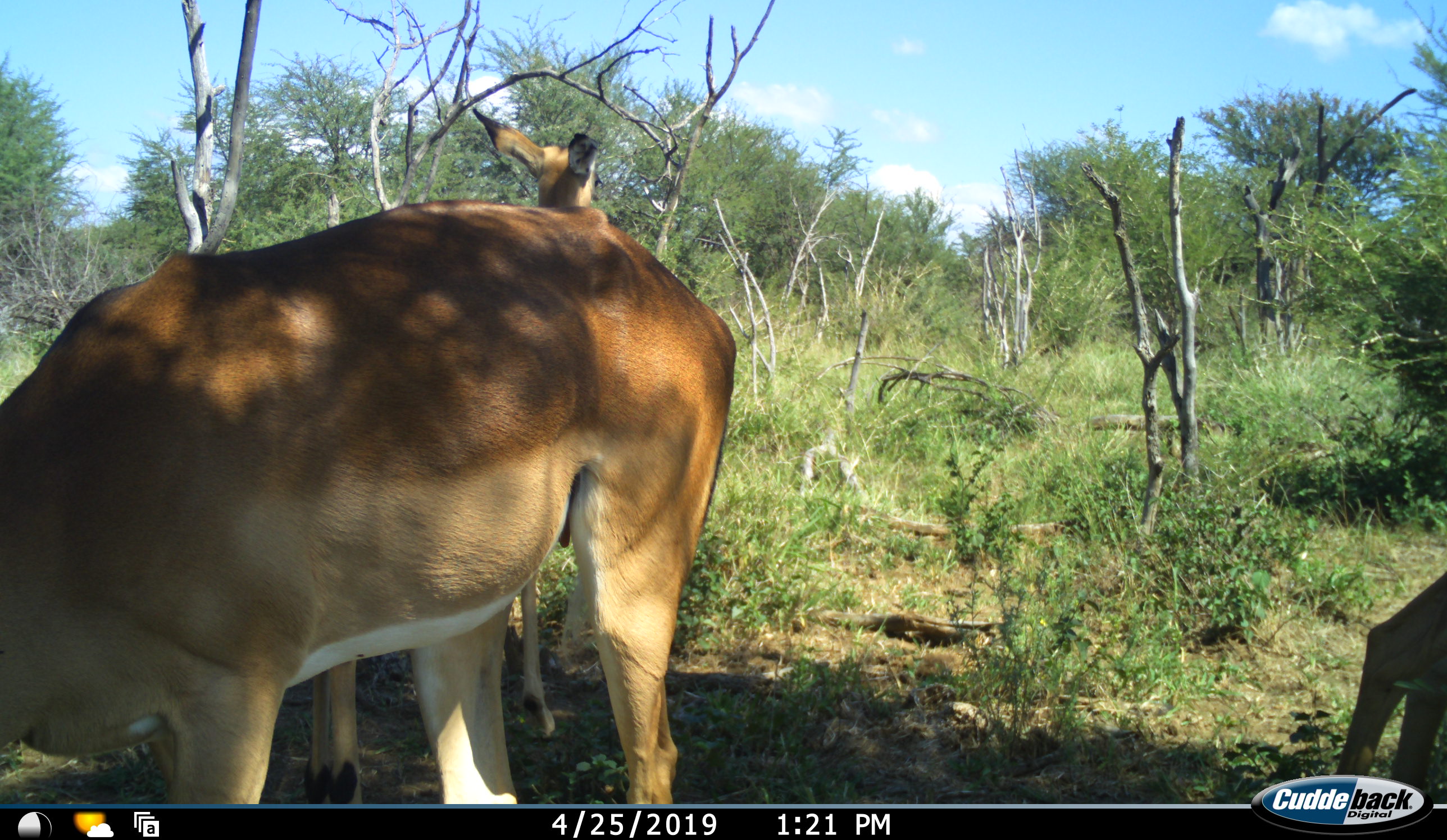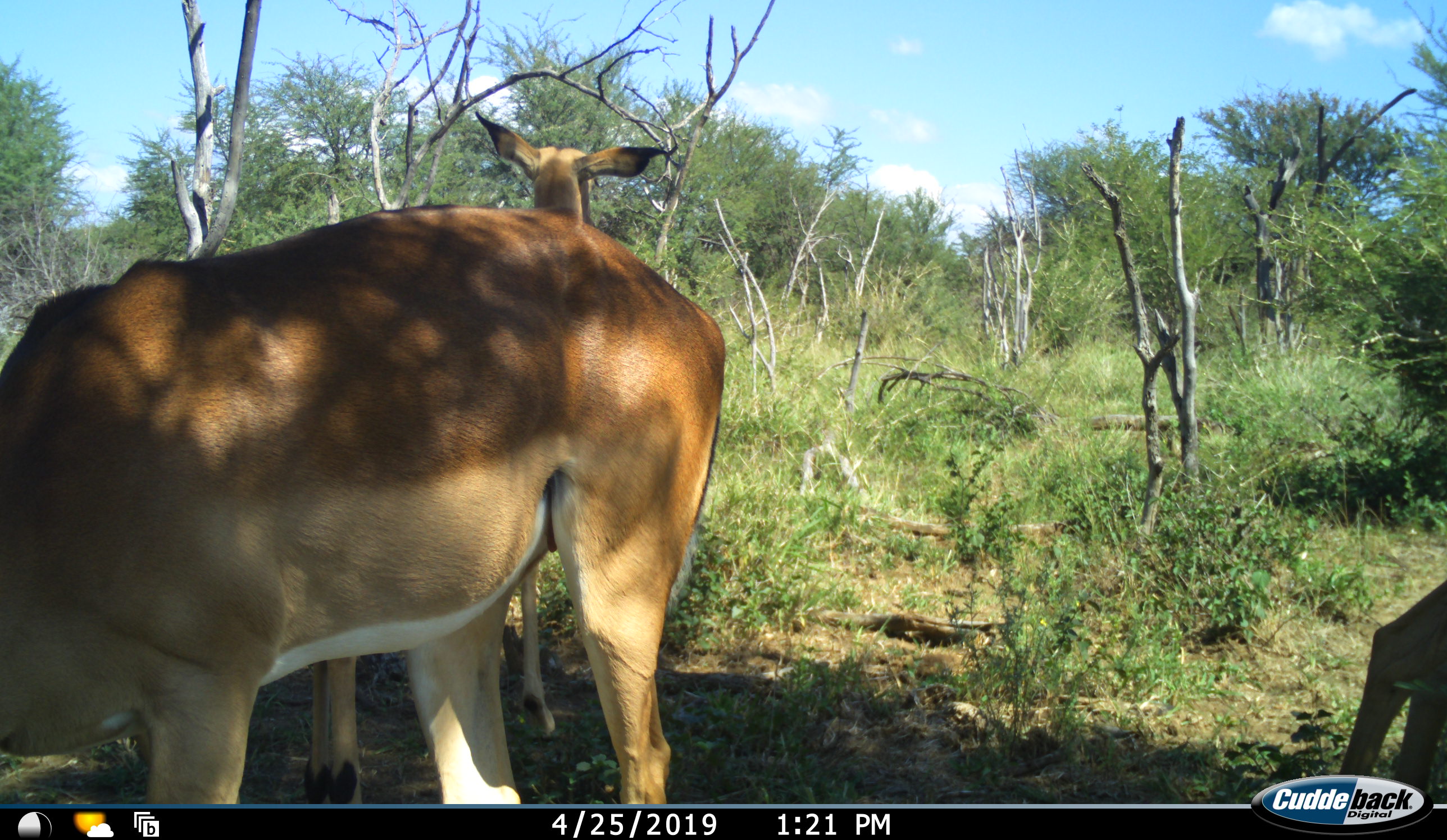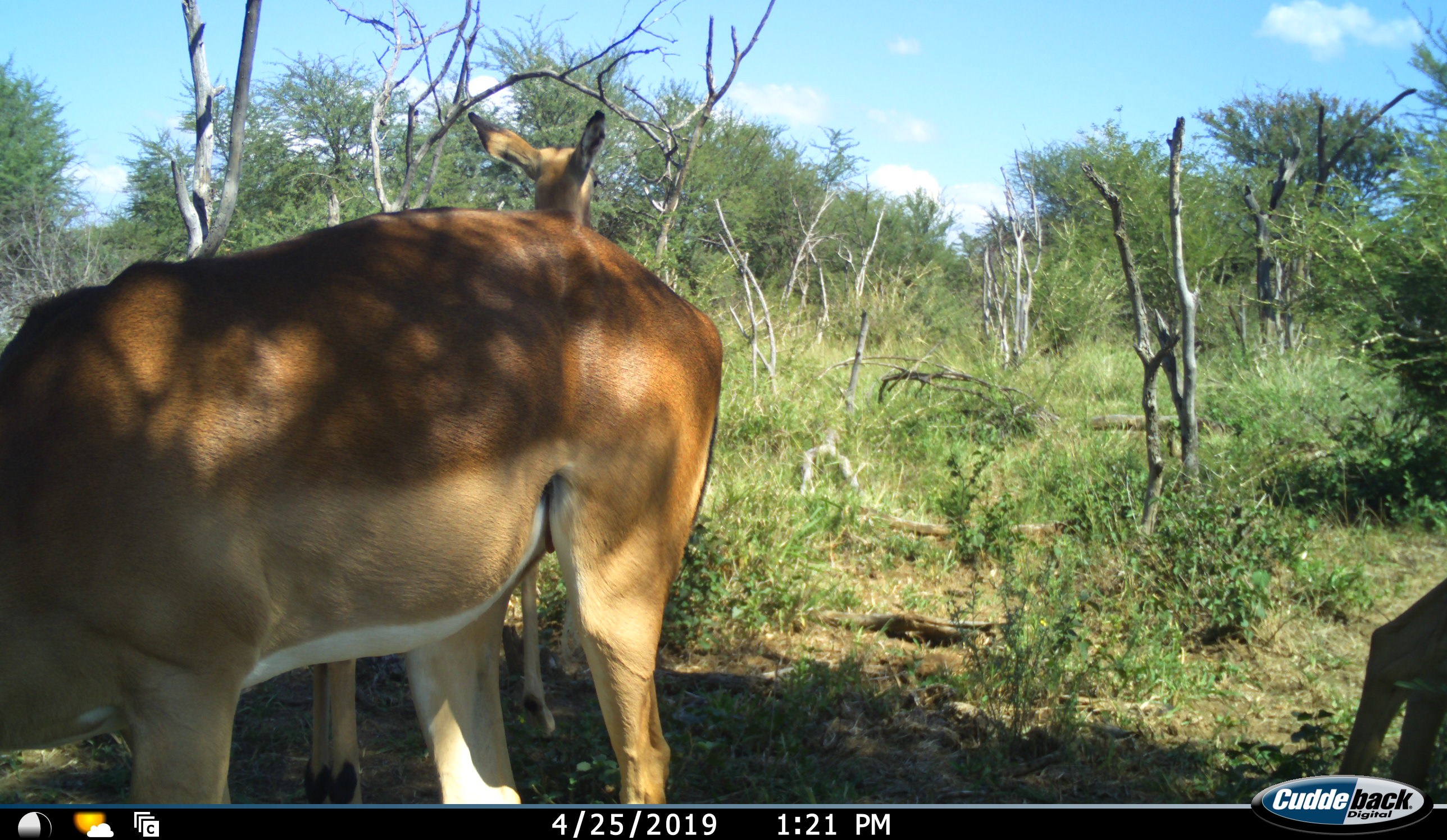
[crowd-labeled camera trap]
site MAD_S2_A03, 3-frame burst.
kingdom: Animalia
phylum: Chordata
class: Mammalia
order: Artiodactyla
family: Bovidae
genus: Aepyceros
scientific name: Aepyceros melampus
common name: impala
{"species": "impala (Aepyceros melampus)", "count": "2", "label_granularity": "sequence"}